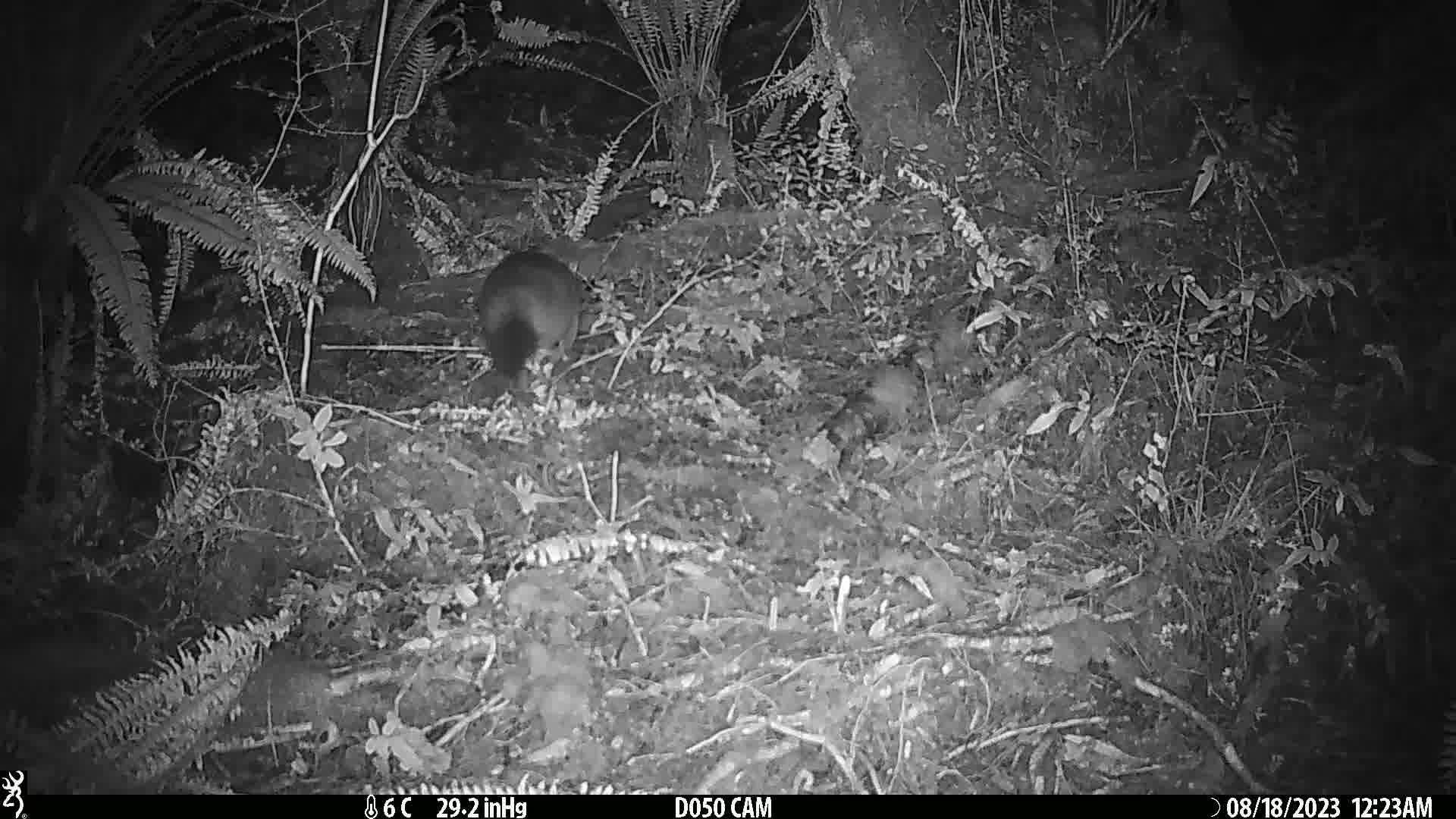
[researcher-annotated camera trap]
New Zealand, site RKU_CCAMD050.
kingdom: Animalia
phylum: Chordata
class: Mammalia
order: Diprotodontia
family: Phalangeridae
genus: Trichosurus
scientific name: Trichosurus vulpecula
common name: common brushtail possum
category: possum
Possum (common brushtail possum) (Trichosurus vulpecula).